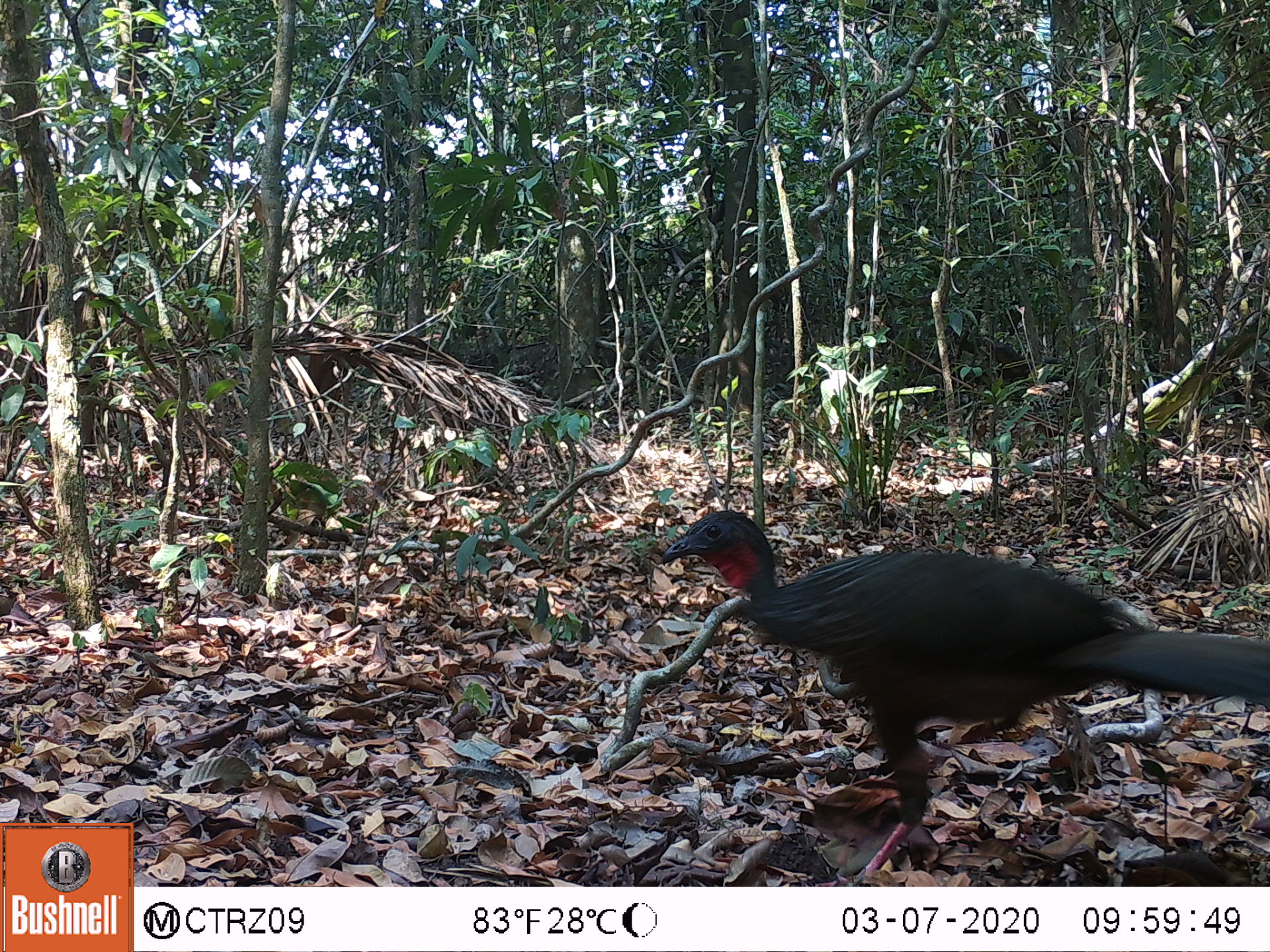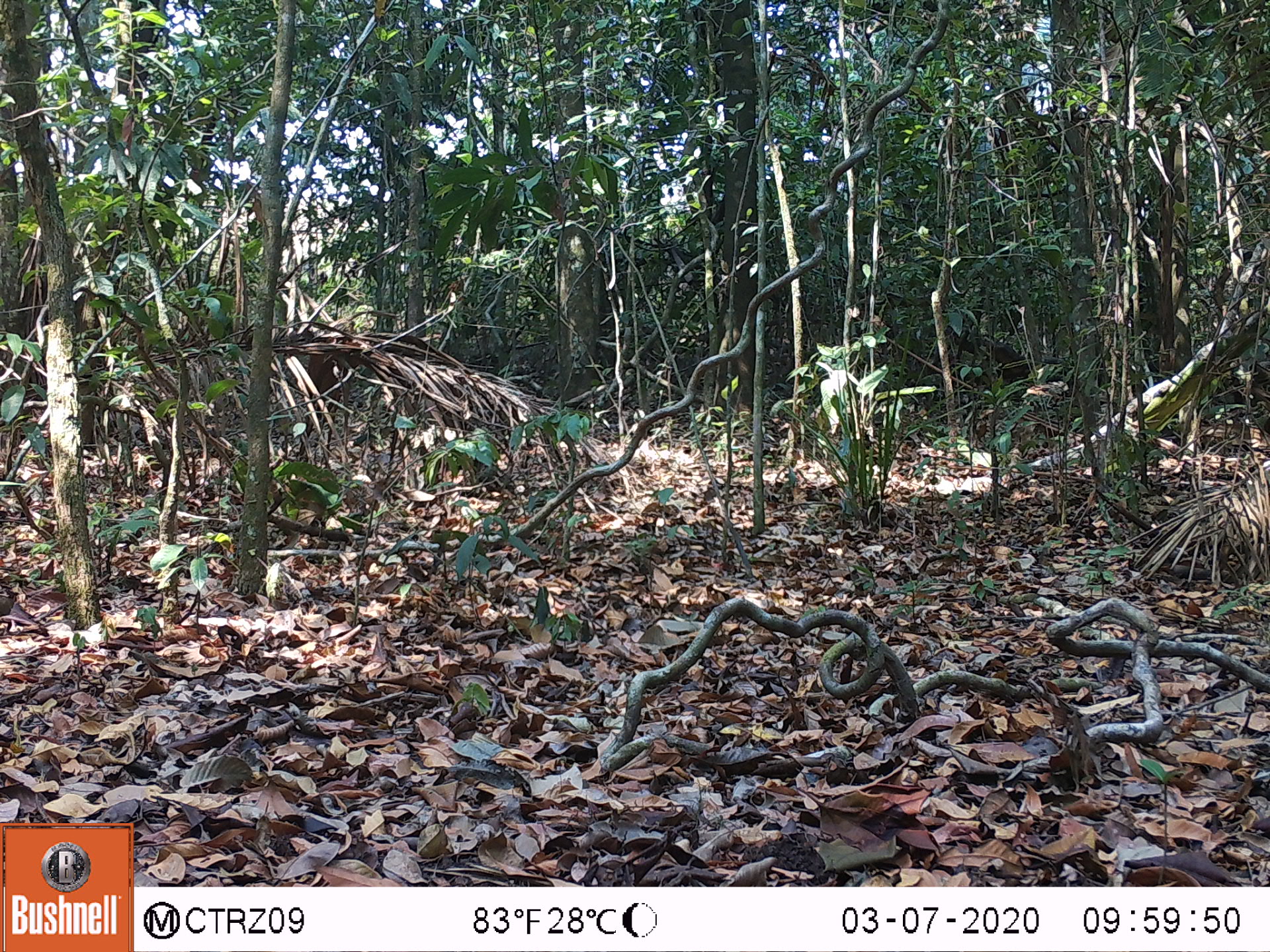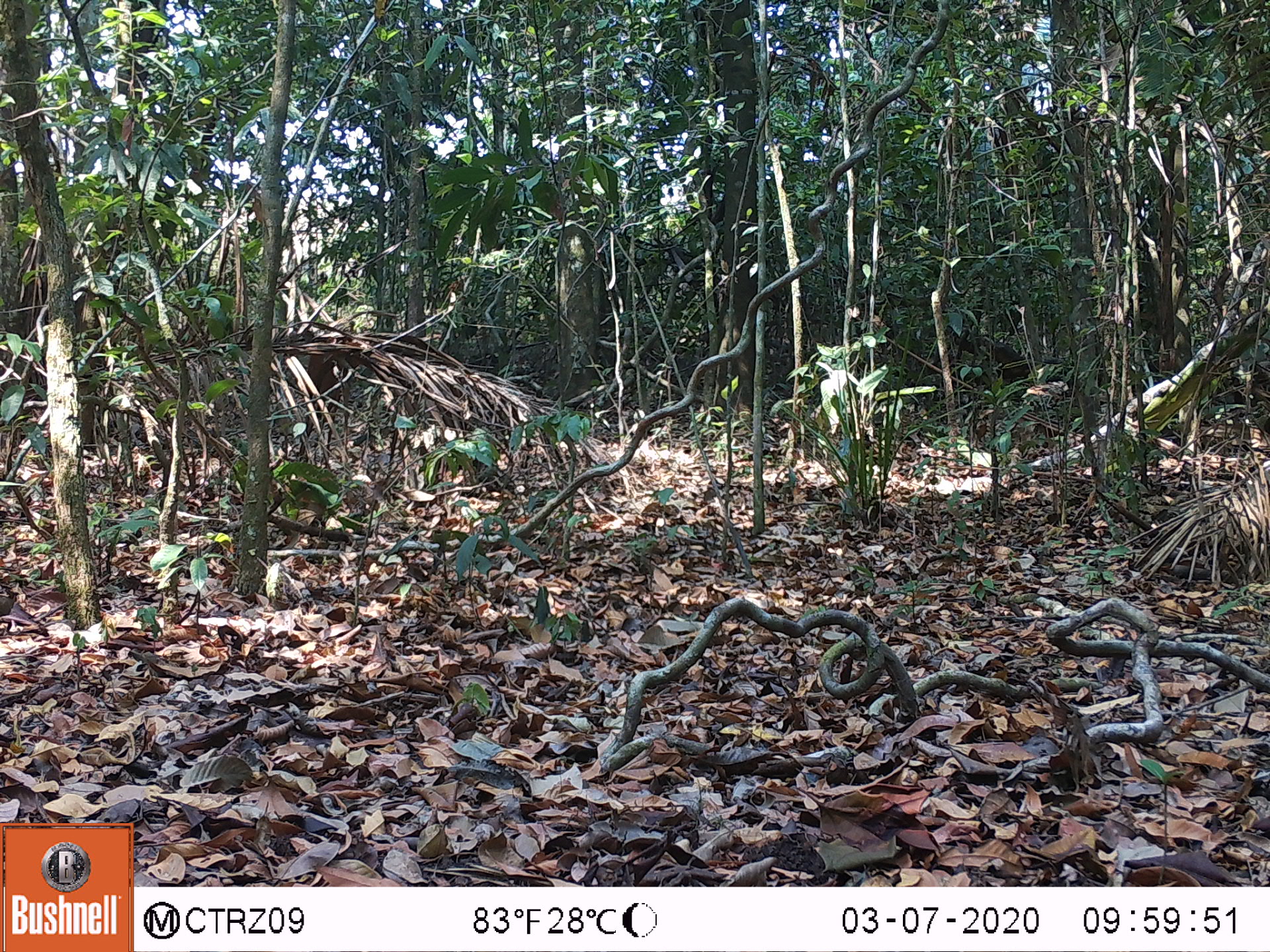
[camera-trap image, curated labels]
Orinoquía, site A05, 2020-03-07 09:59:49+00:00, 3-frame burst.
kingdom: Animalia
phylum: Chordata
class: Aves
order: Galliformes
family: Cracidae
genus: Penelope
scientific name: Penelope jacquacu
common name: spix's guan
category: spixs guan